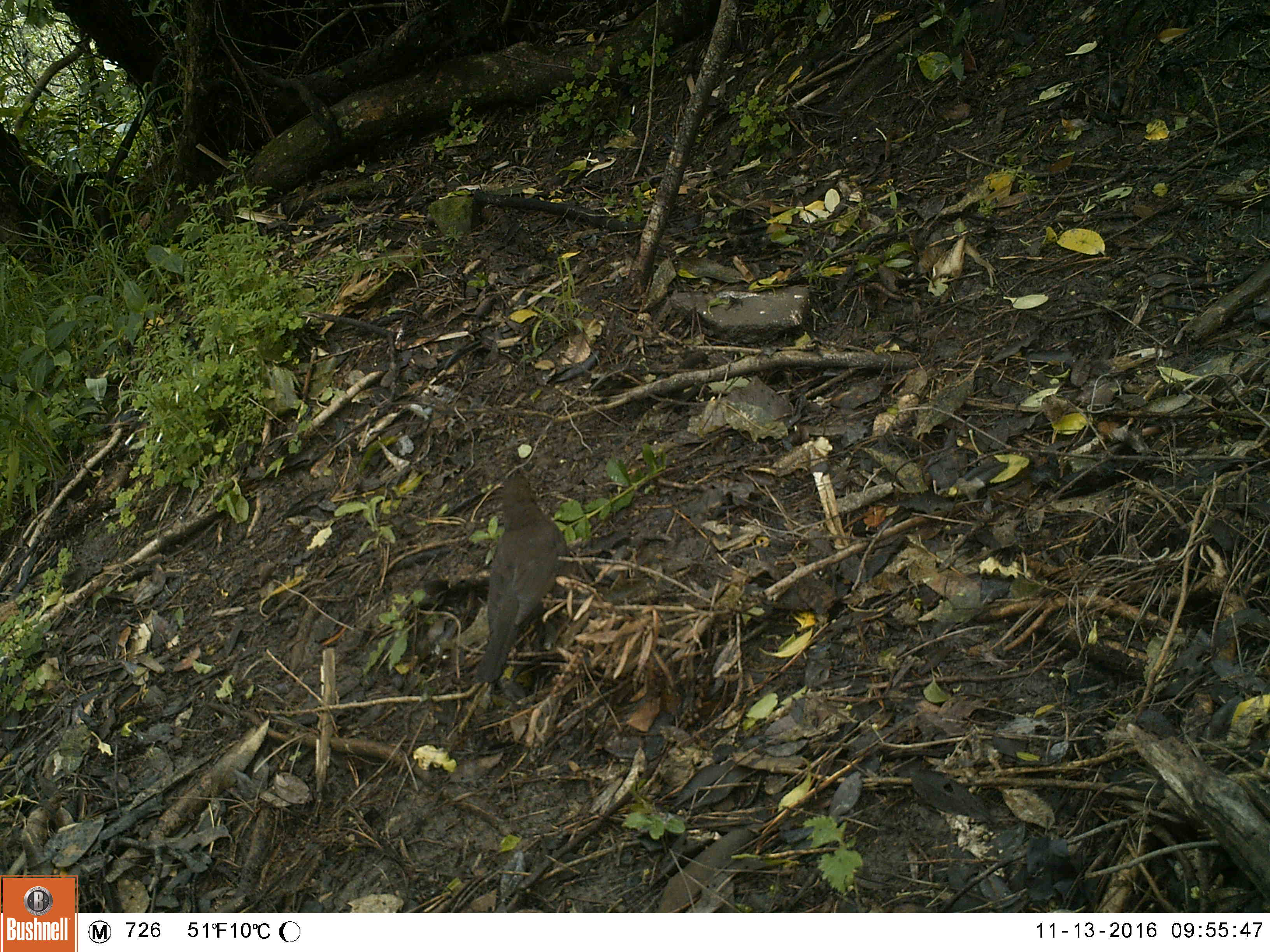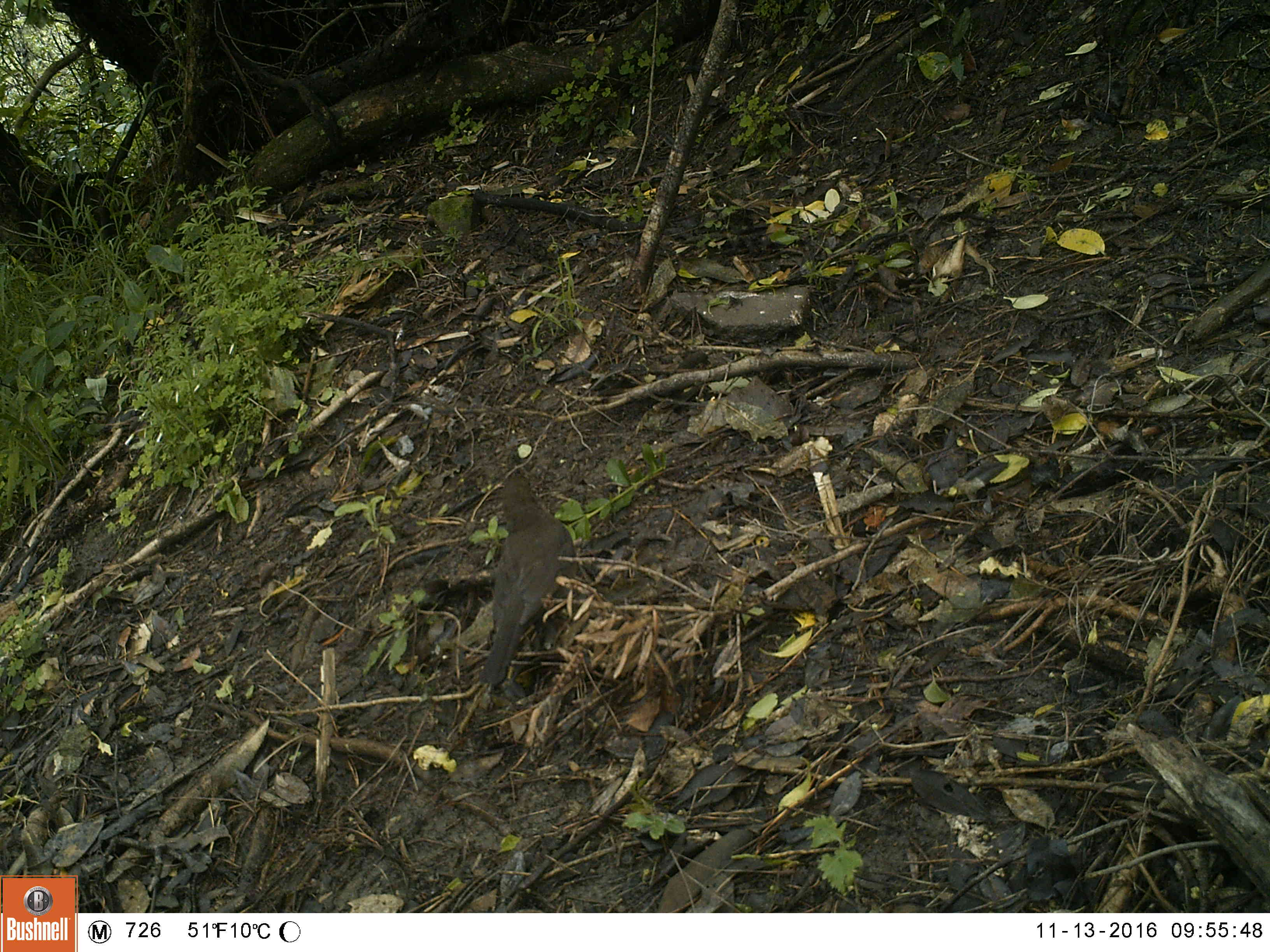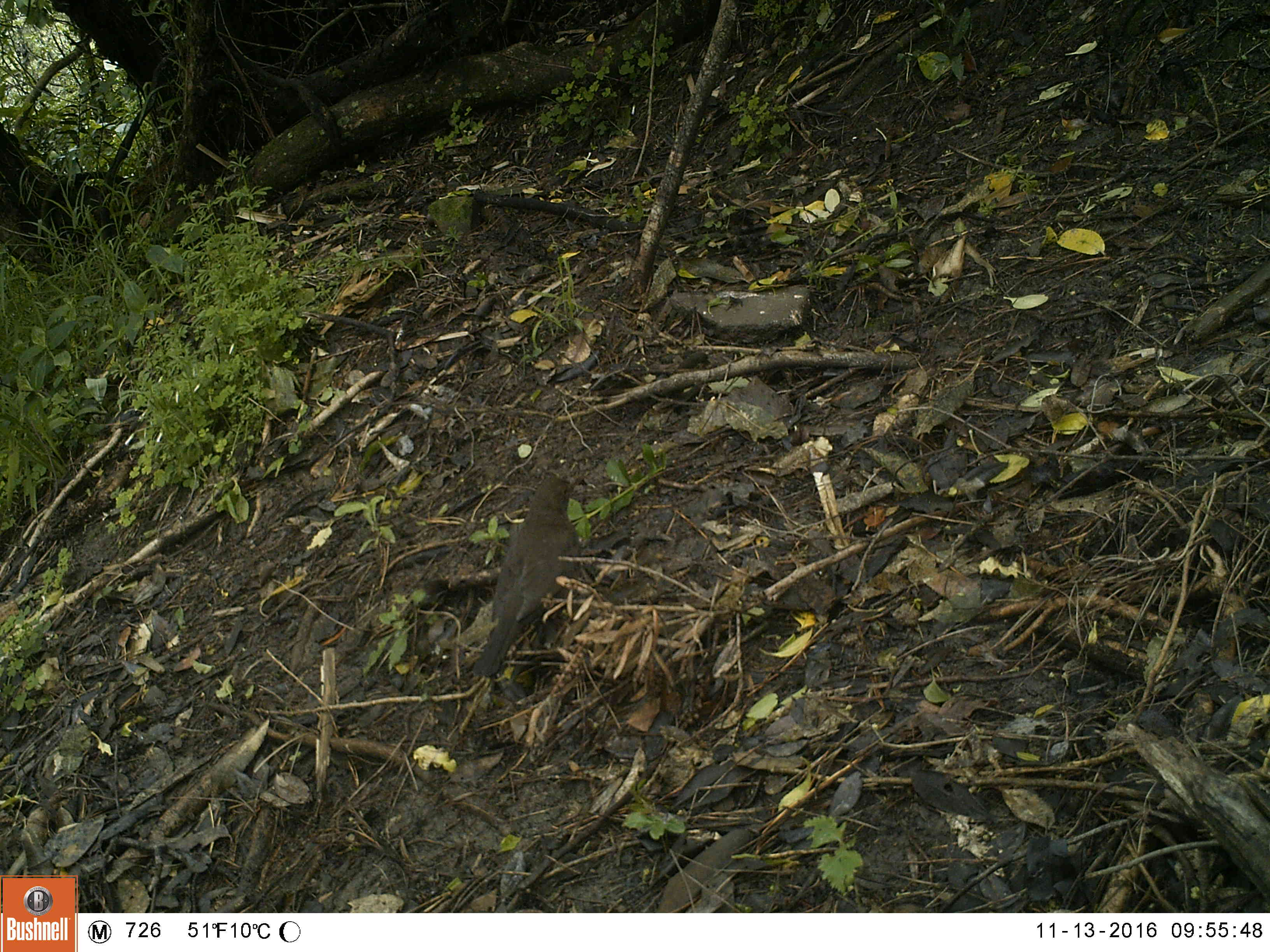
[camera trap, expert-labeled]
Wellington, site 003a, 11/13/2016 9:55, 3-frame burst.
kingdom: Animalia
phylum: Chordata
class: Aves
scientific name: Aves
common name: bird